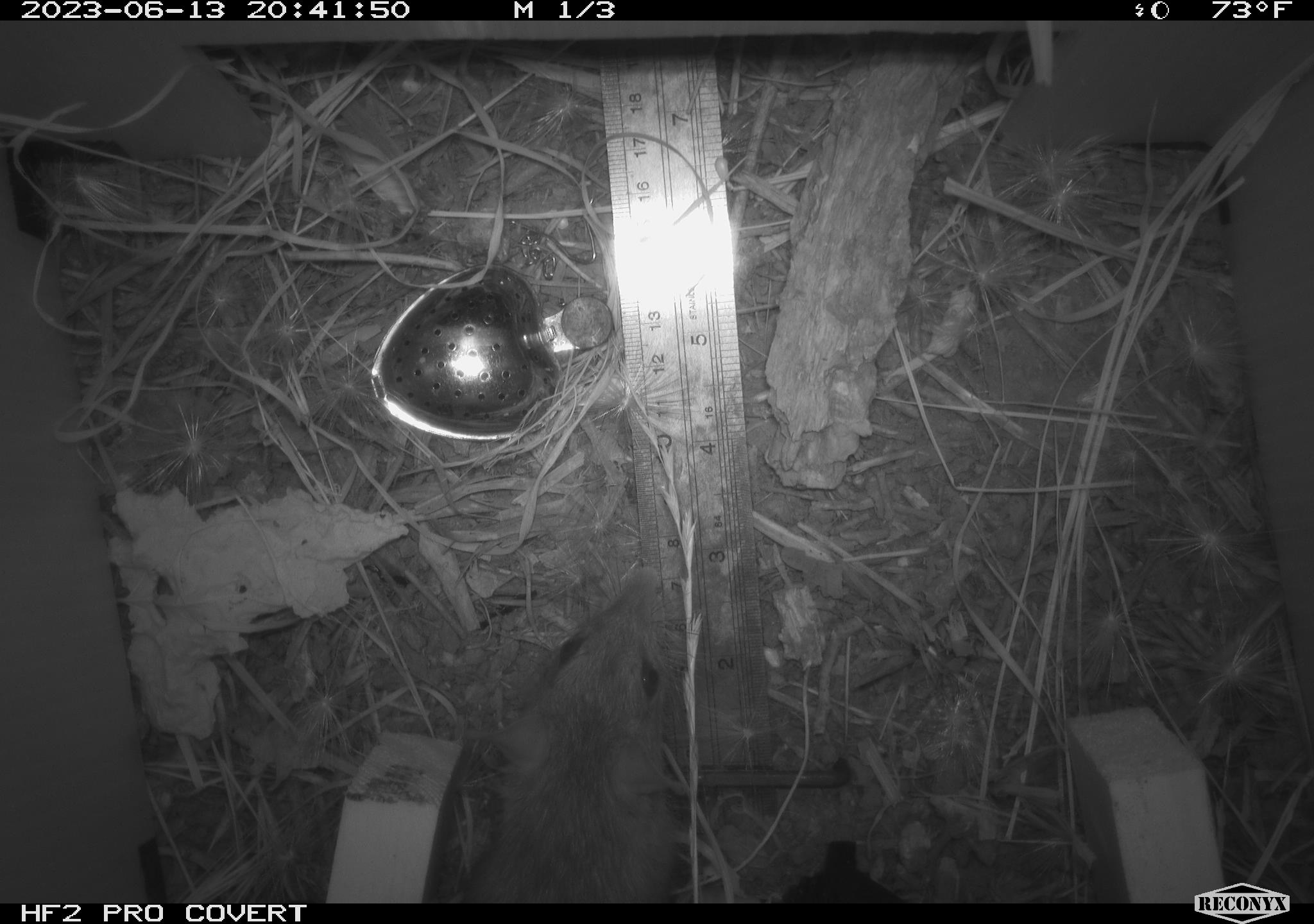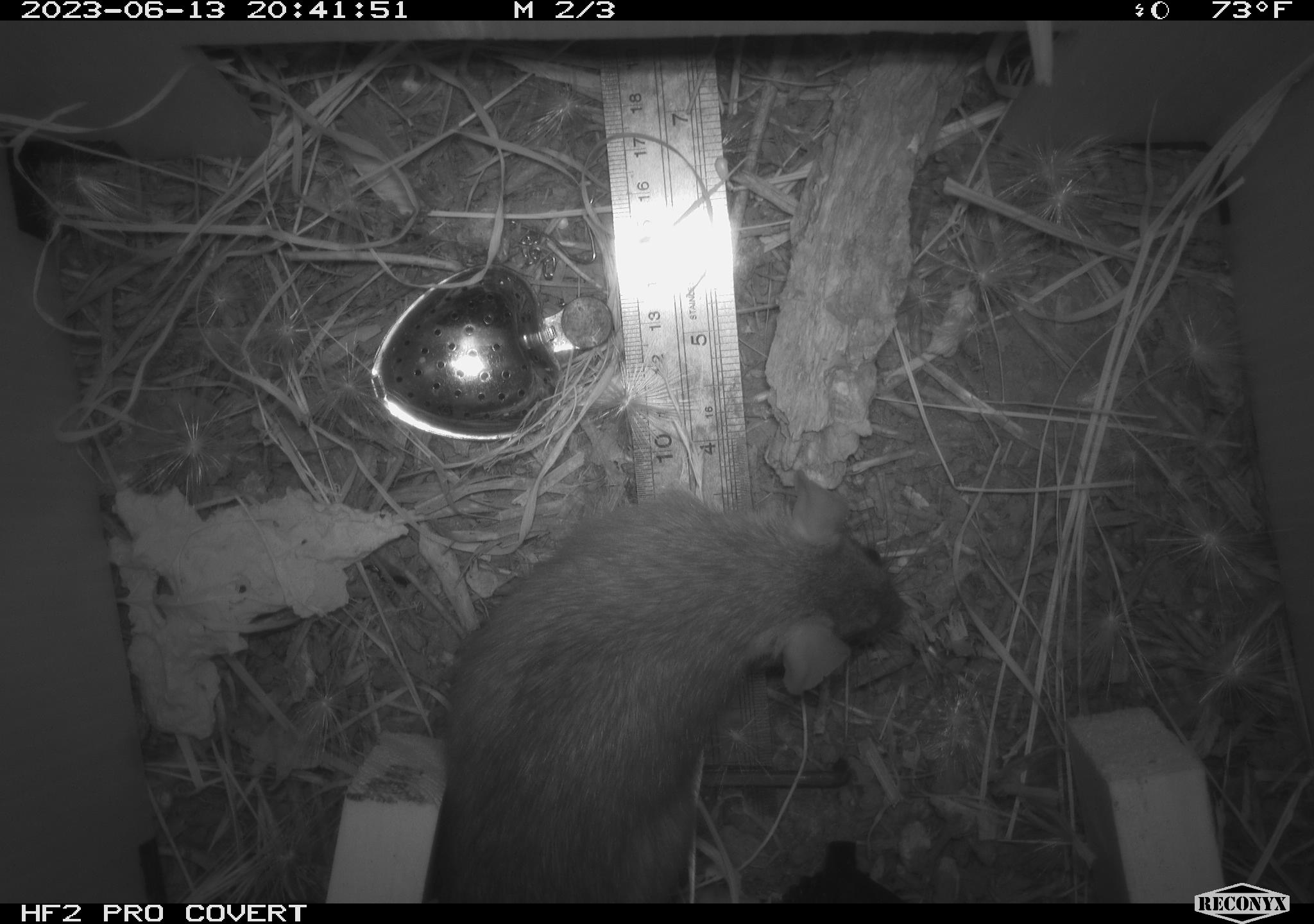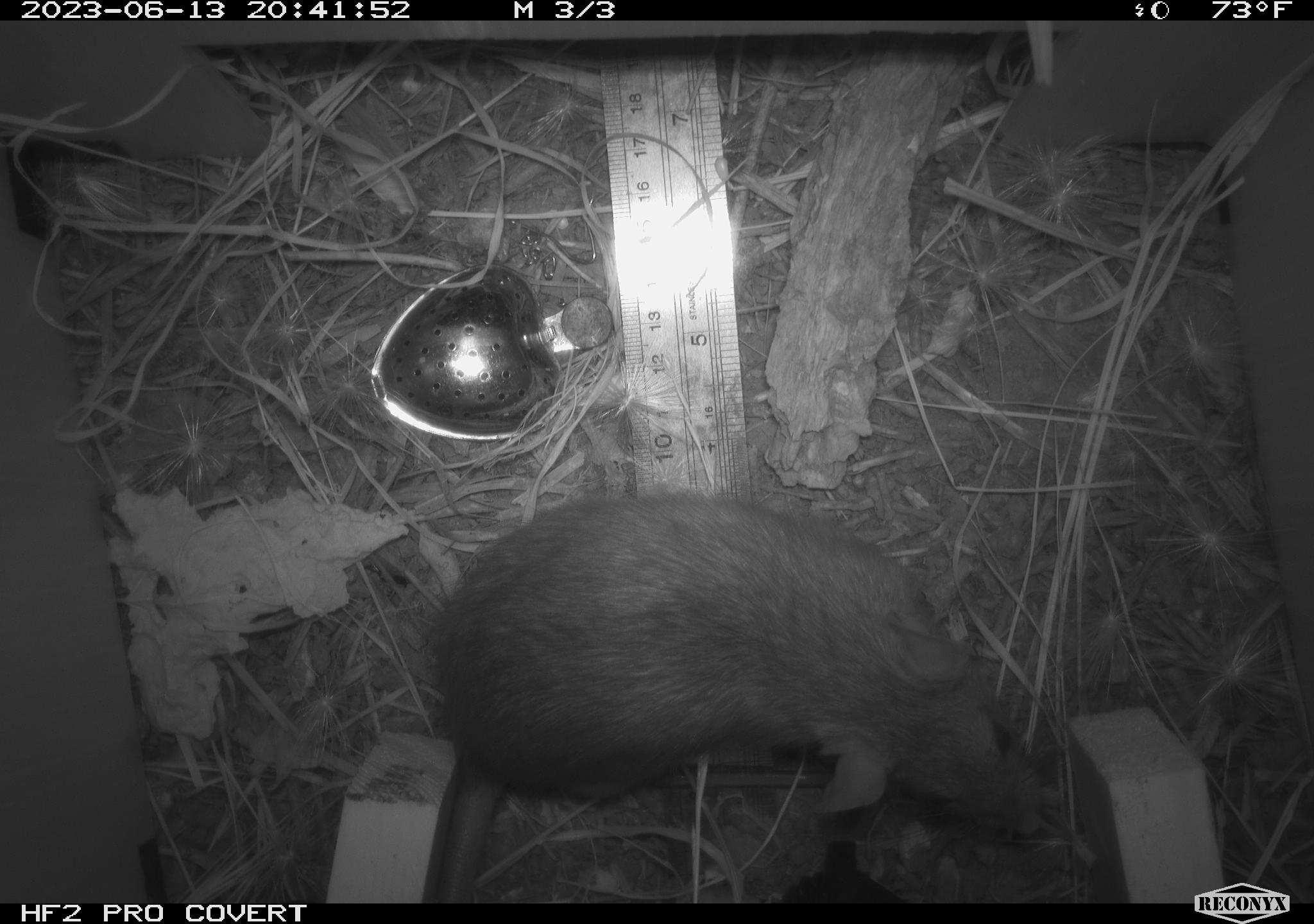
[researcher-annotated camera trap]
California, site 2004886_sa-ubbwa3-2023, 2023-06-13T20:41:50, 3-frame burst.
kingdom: Animalia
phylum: Chordata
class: Mammalia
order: Rodentia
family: Muridae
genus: Rattus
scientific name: Rattus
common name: rat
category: rattus species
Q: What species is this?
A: Rattus species (rat) (Rattus).